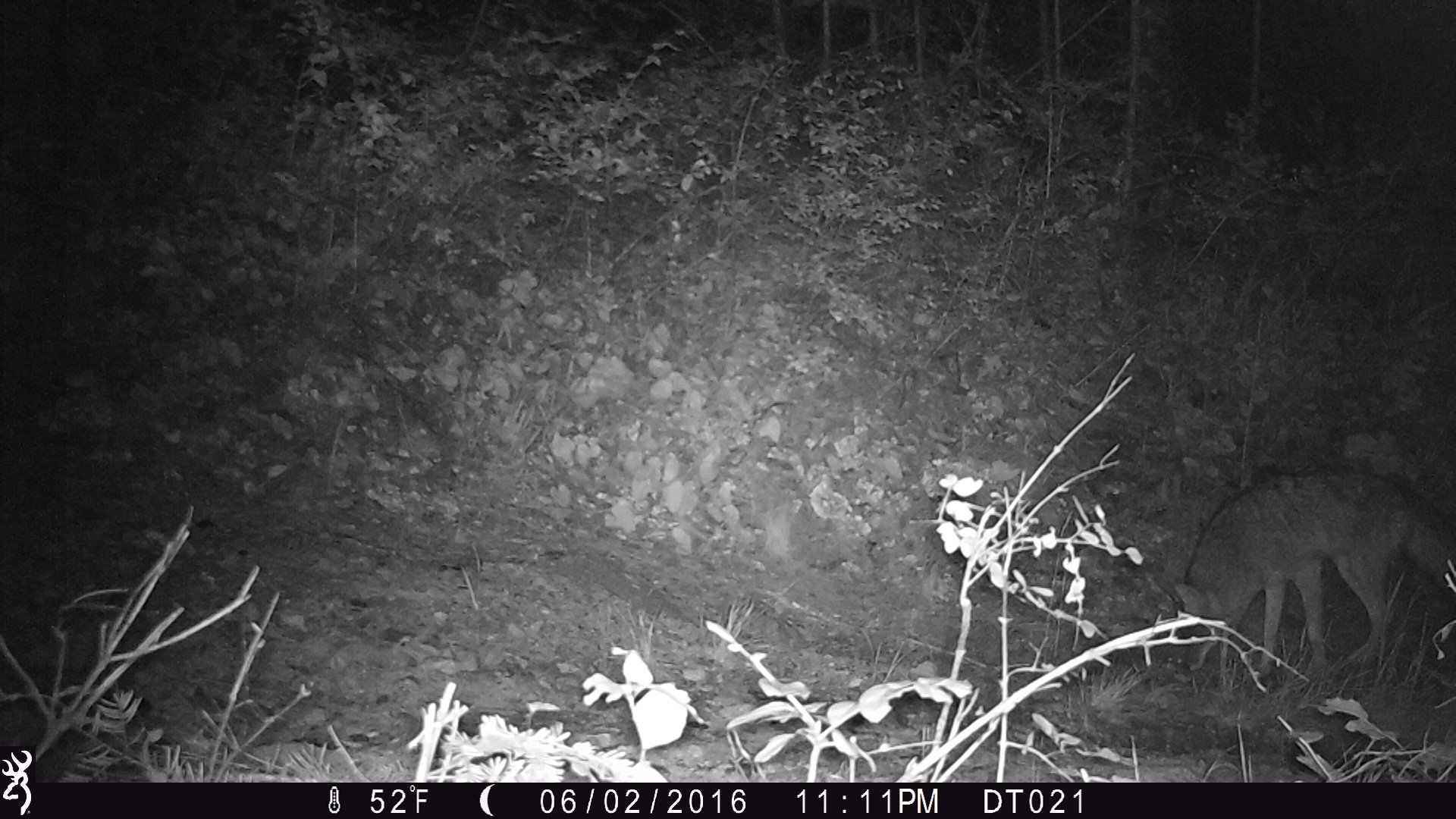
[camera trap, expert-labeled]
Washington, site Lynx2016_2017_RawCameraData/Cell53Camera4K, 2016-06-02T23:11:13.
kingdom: Animalia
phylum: Chordata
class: Mammalia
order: Carnivora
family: Canidae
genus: Canis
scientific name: Canis latrans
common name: coyote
Canis latrans (coyote). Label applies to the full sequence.